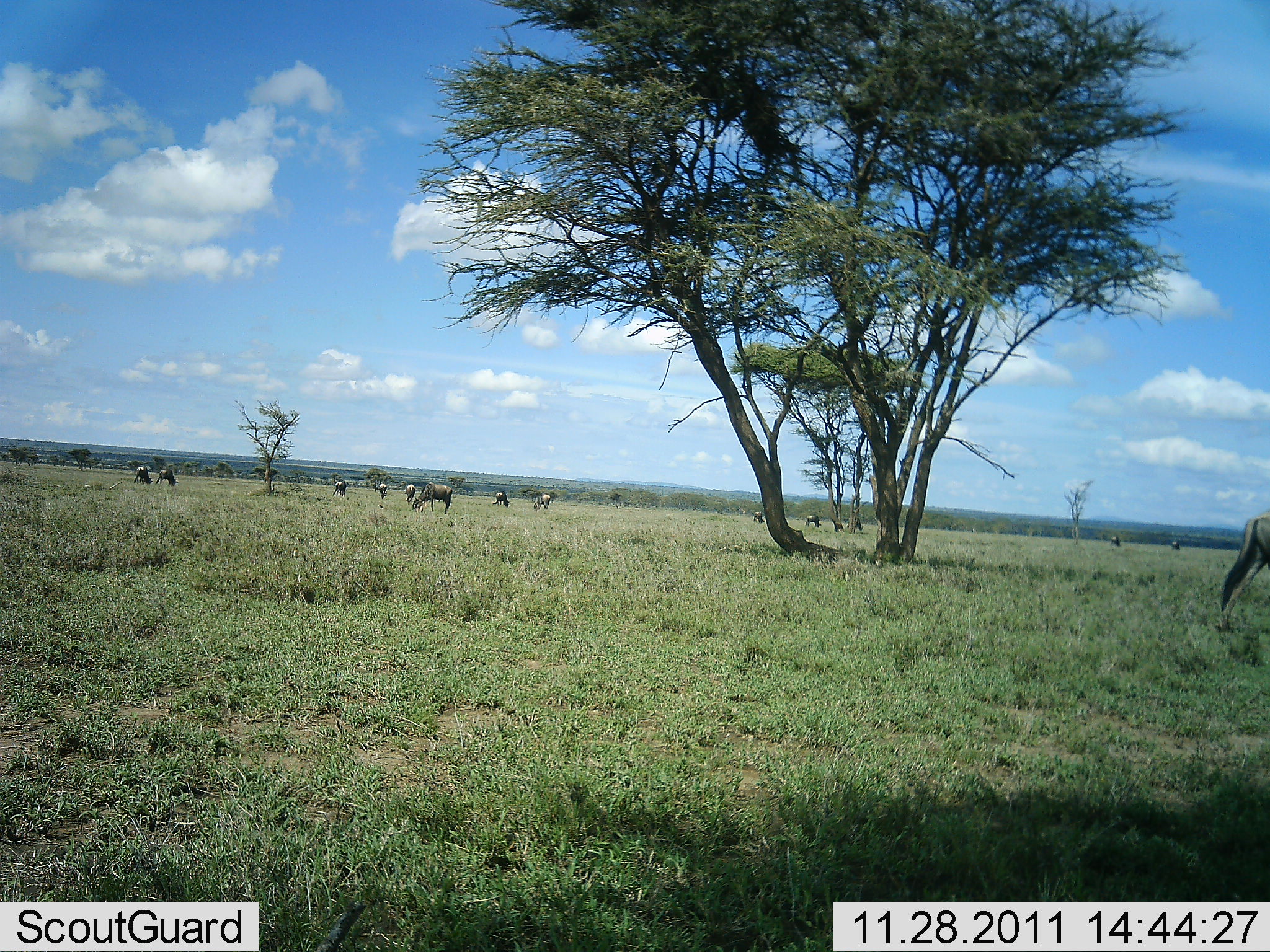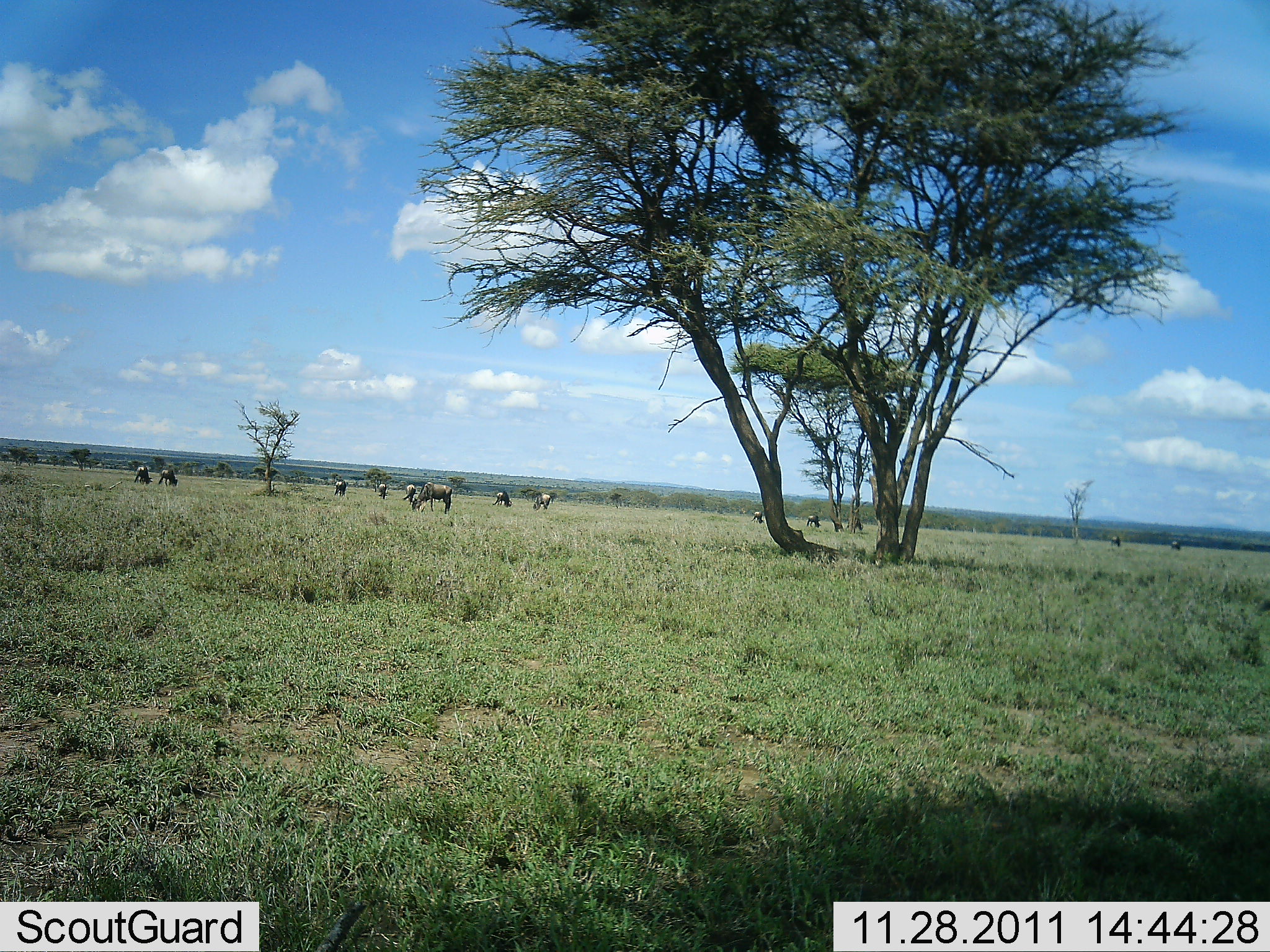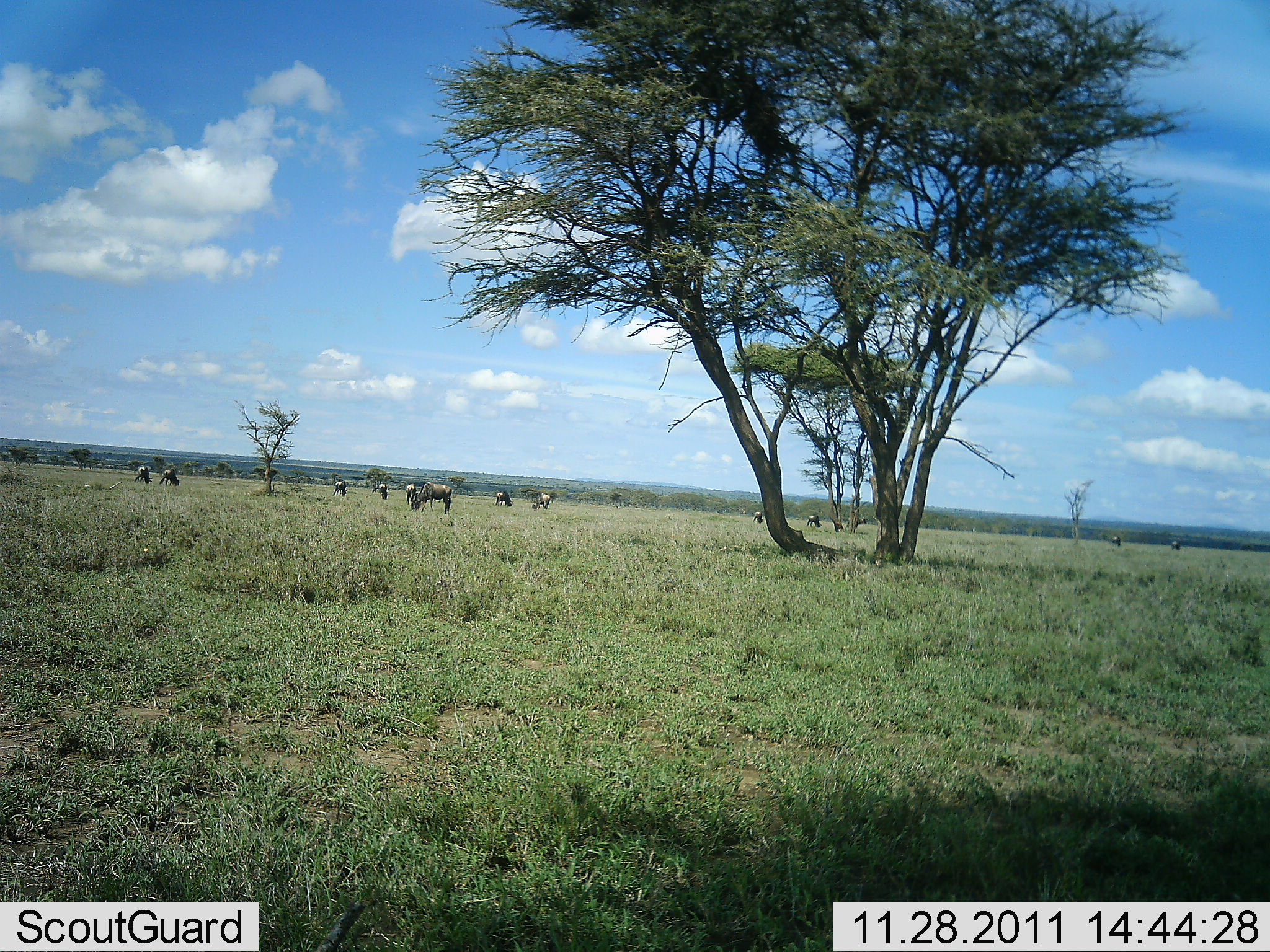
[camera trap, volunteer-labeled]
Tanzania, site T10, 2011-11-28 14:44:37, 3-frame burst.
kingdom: Animalia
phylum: Chordata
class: Mammalia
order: Artiodactyla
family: Bovidae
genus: Connochaetes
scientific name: Connochaetes taurinus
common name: blue wildebeest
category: wildebeest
Wildebeest (blue wildebeest) (Connochaetes taurinus), count 11-50. Behavior (volunteer vote fractions): standing 17%, resting 0%, moving 33%, interacting 8%. Young present (vote fraction): 0%. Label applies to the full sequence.